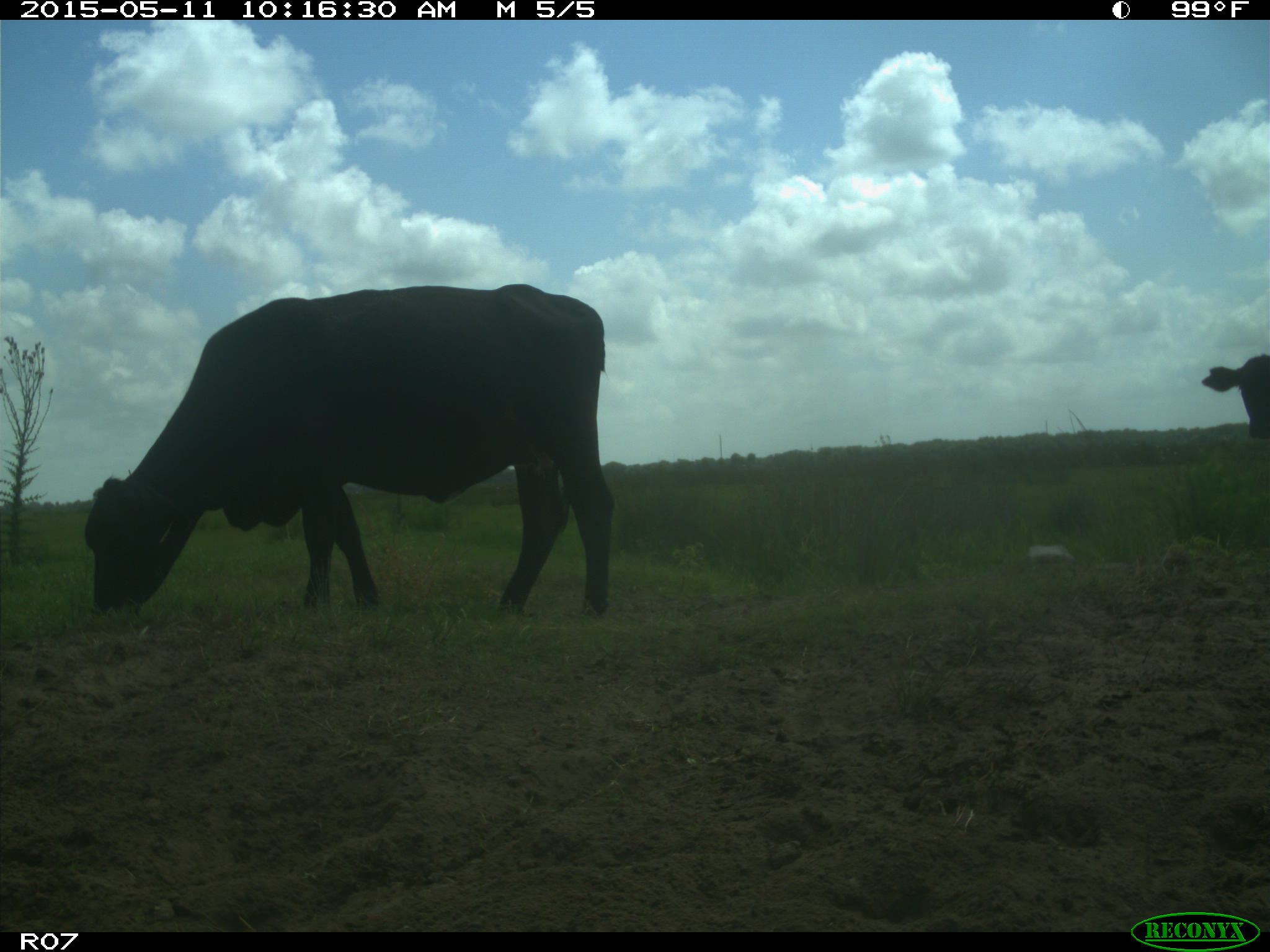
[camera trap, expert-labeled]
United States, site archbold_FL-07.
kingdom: Animalia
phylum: Chordata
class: Mammalia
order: Artiodactyla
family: Bovidae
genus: Bos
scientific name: Bos taurus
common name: domestic cow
Bos taurus (domestic cow).